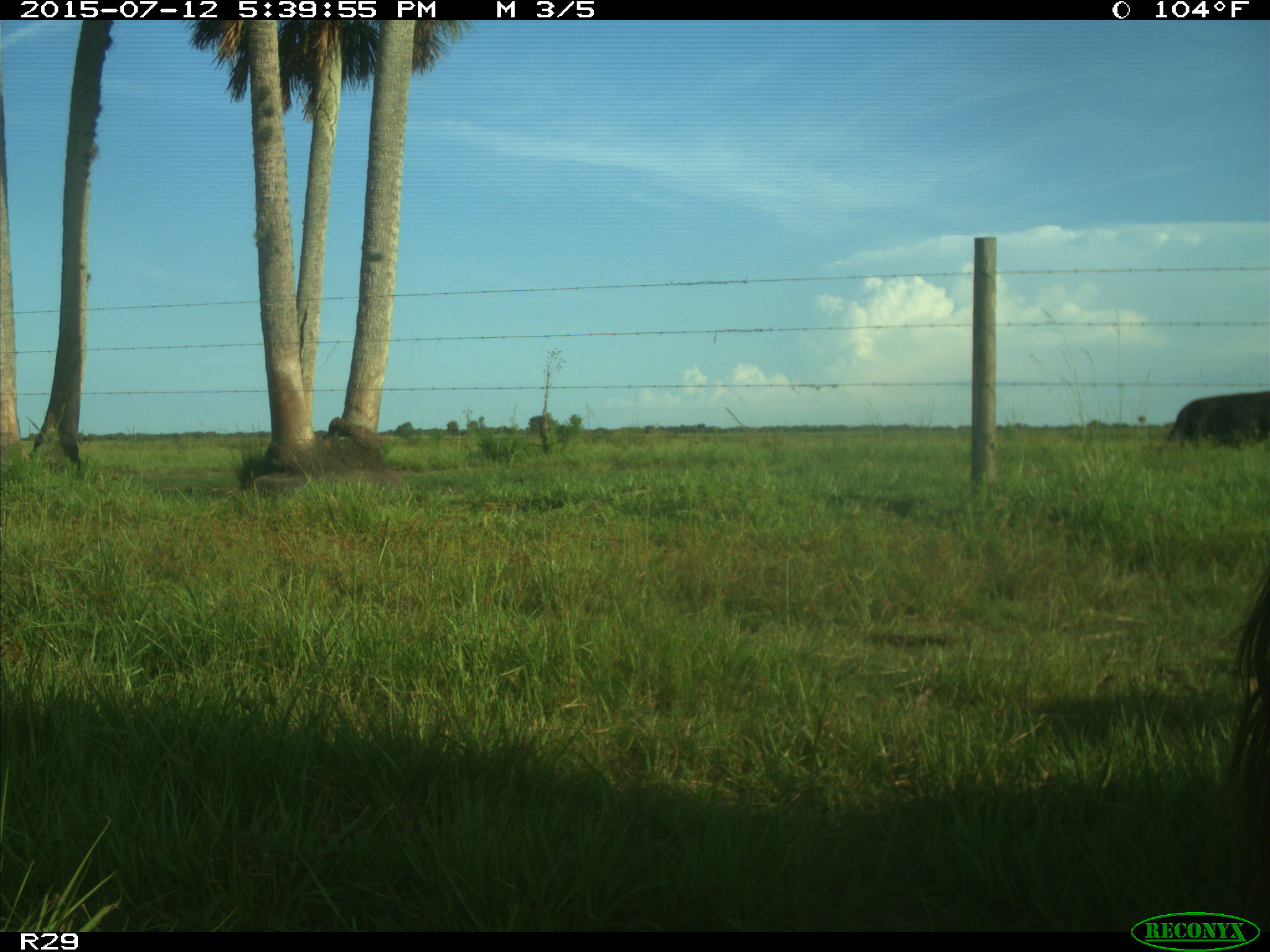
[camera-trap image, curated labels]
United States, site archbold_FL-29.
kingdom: Animalia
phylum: Chordata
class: Mammalia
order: Artiodactyla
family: Bovidae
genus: Bos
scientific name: Bos taurus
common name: domestic cow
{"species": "Bos taurus (domestic cow)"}